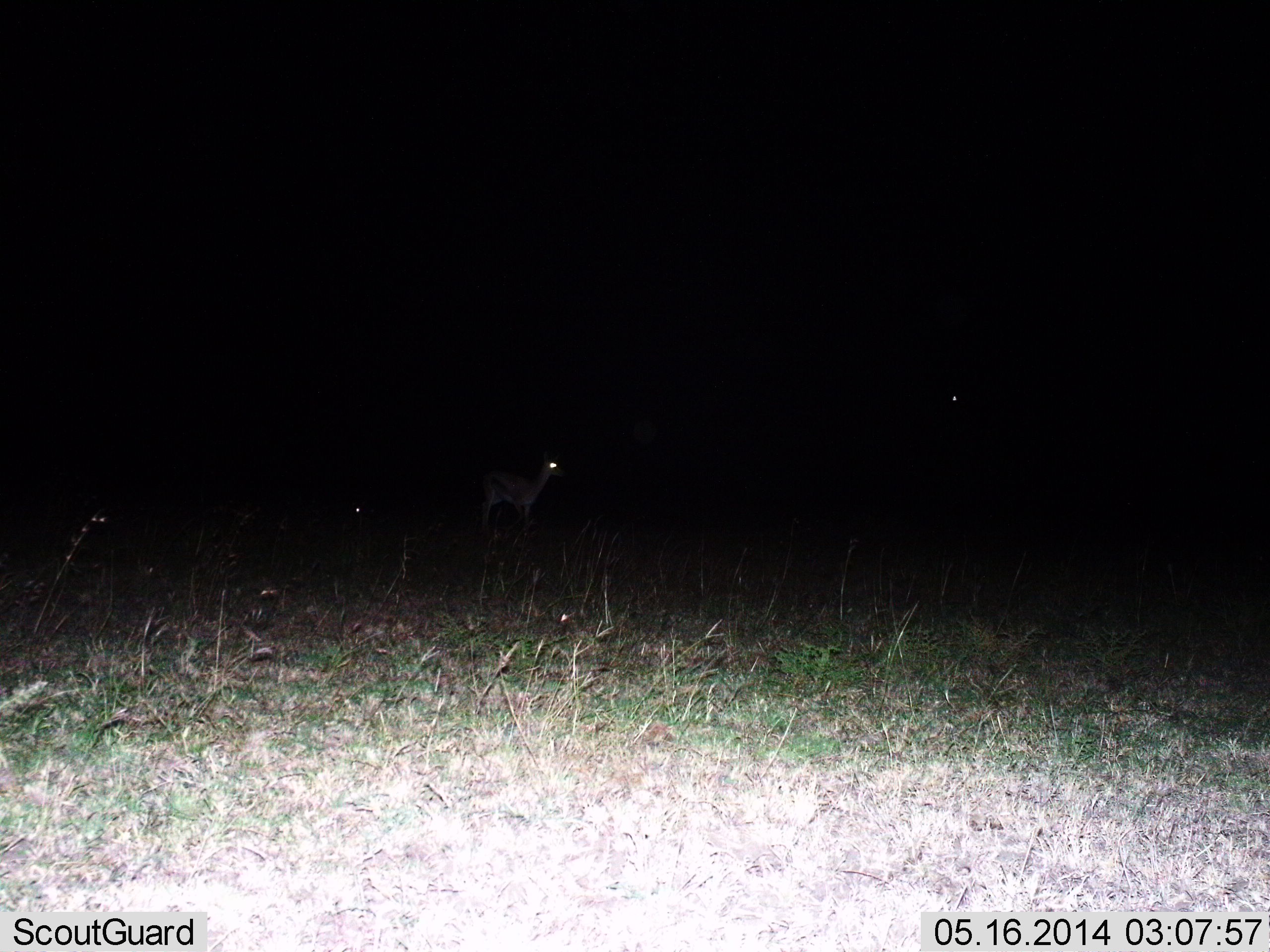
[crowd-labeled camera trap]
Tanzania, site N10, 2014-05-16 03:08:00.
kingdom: Animalia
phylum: Chordata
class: Mammalia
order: Artiodactyla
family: Bovidae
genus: Eudorcas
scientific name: Eudorcas thomsonii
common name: thomson's gazelle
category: gazellethomsons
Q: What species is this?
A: Gazellethomsons (thomson's gazelle) (Eudorcas thomsonii).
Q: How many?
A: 1.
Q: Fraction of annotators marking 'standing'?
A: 100%.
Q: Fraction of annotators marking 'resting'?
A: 0%.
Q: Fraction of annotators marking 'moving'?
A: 0%.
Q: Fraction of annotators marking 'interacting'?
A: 0%.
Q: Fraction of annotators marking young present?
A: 0%.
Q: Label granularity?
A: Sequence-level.